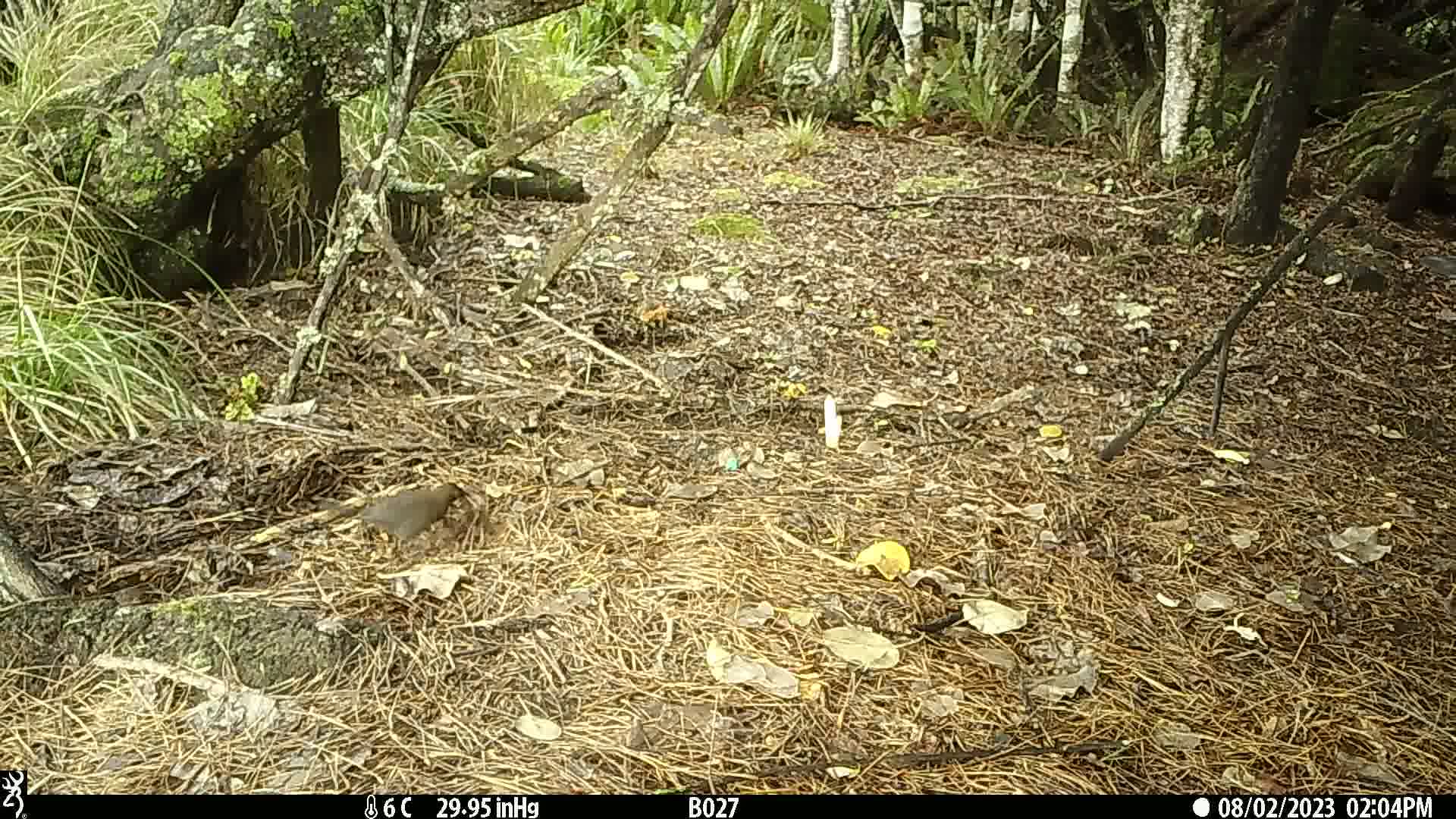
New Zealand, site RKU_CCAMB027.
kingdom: Animalia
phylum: Chordata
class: Aves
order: Passeriformes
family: Turdidae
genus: Turdus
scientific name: Turdus merula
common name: eurasian blackbird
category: blackbird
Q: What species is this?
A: Blackbird (eurasian blackbird) (Turdus merula).